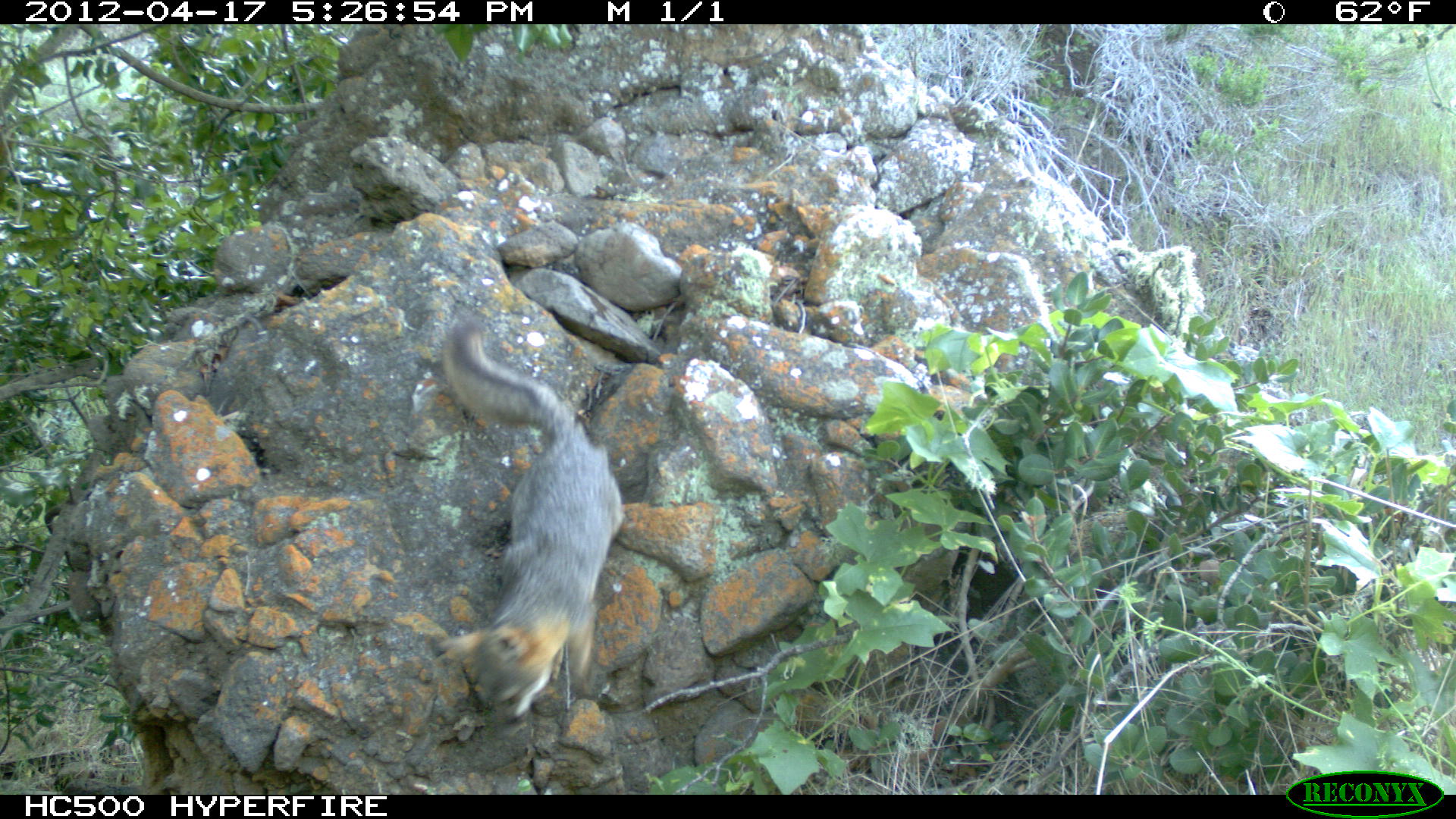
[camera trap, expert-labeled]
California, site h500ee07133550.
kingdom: Animalia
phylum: Chordata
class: Mammalia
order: Carnivora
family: Canidae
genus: Urocyon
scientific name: Urocyon littoralis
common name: island fox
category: fox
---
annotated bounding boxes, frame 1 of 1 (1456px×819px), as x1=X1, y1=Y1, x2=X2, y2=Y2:
fox: x1=441, y1=321, x2=623, y2=740